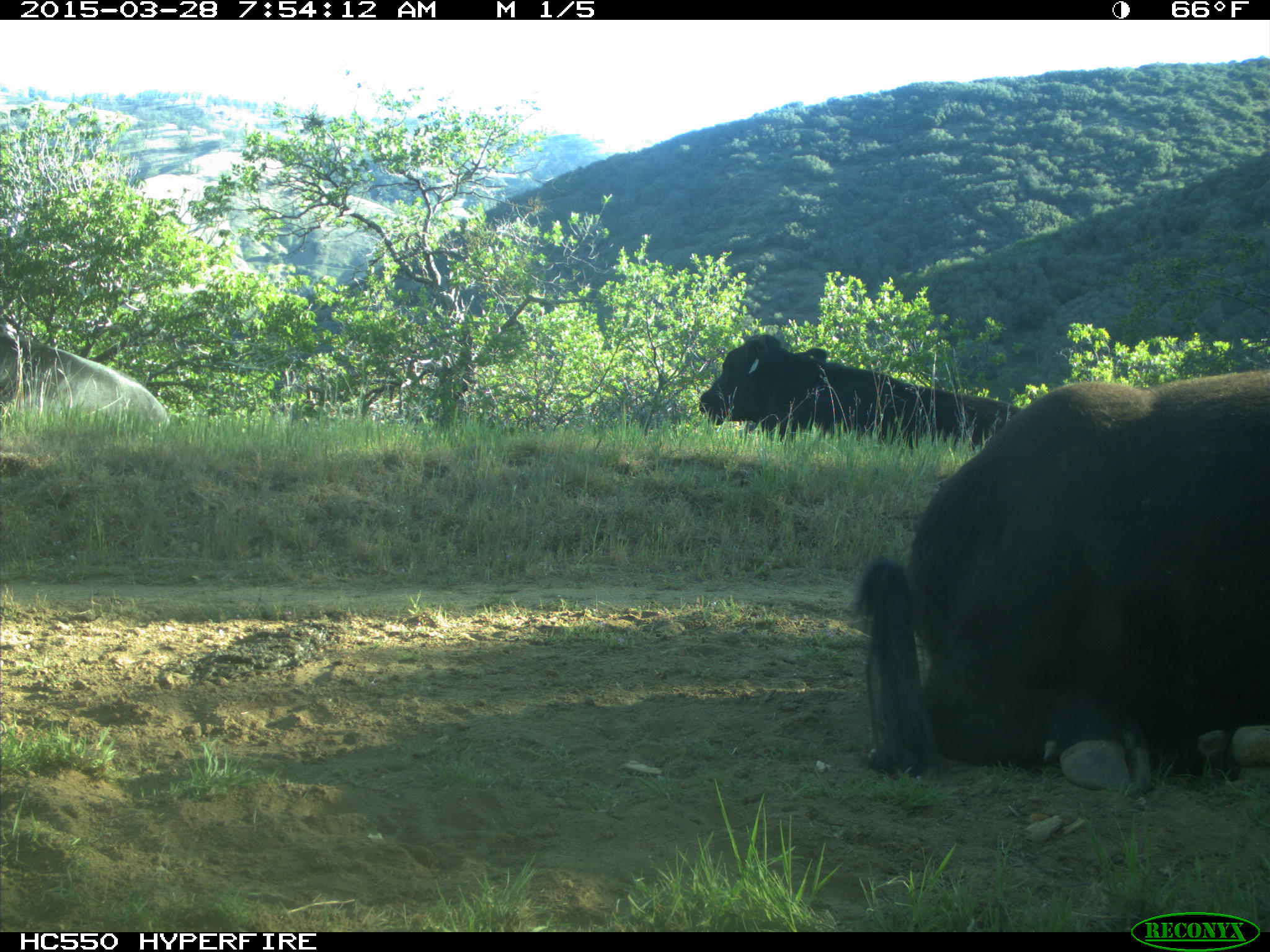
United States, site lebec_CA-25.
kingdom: Animalia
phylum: Chordata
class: Mammalia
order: Artiodactyla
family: Bovidae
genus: Bos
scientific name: Bos taurus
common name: domestic cow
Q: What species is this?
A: Bos taurus (domestic cow).